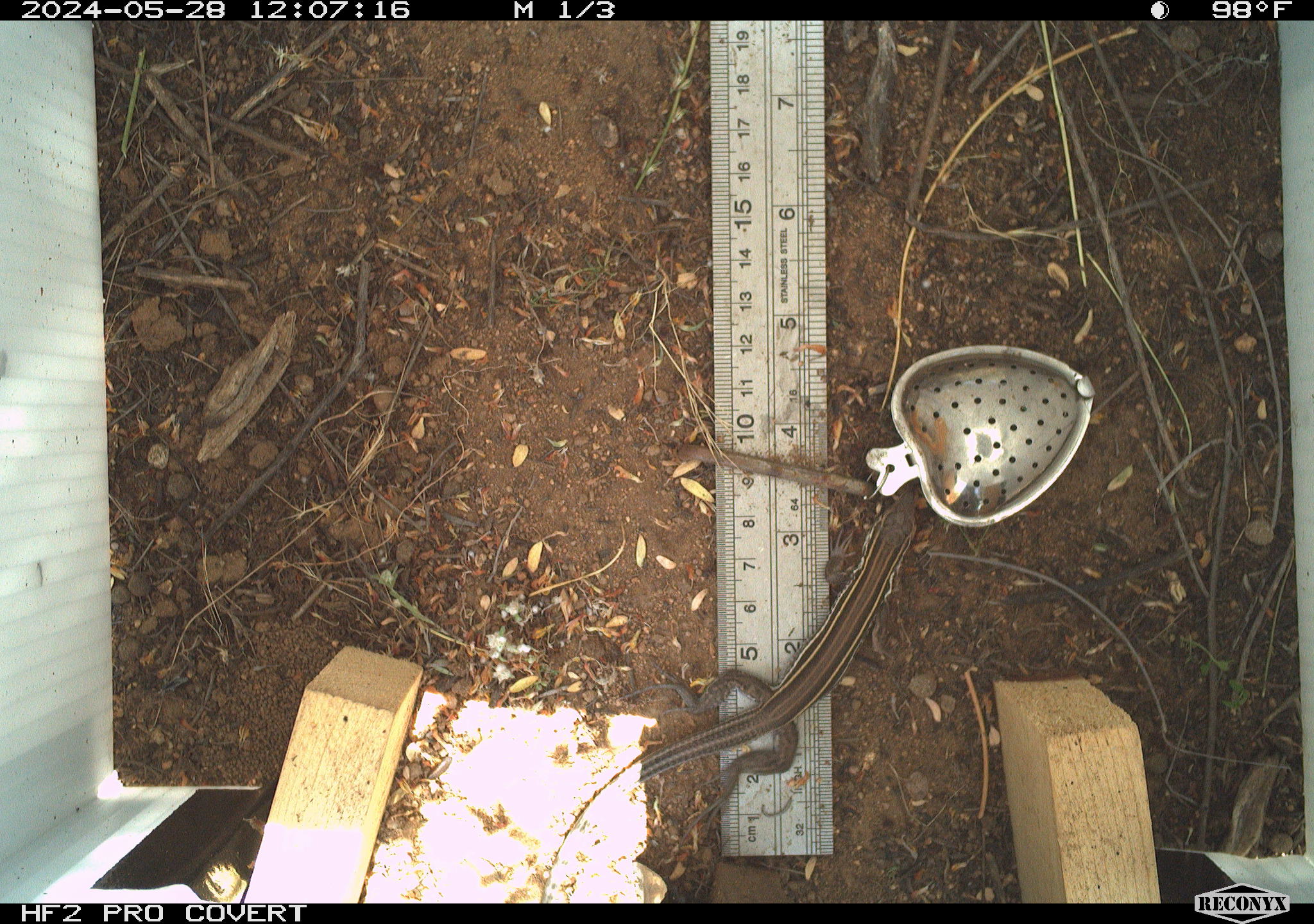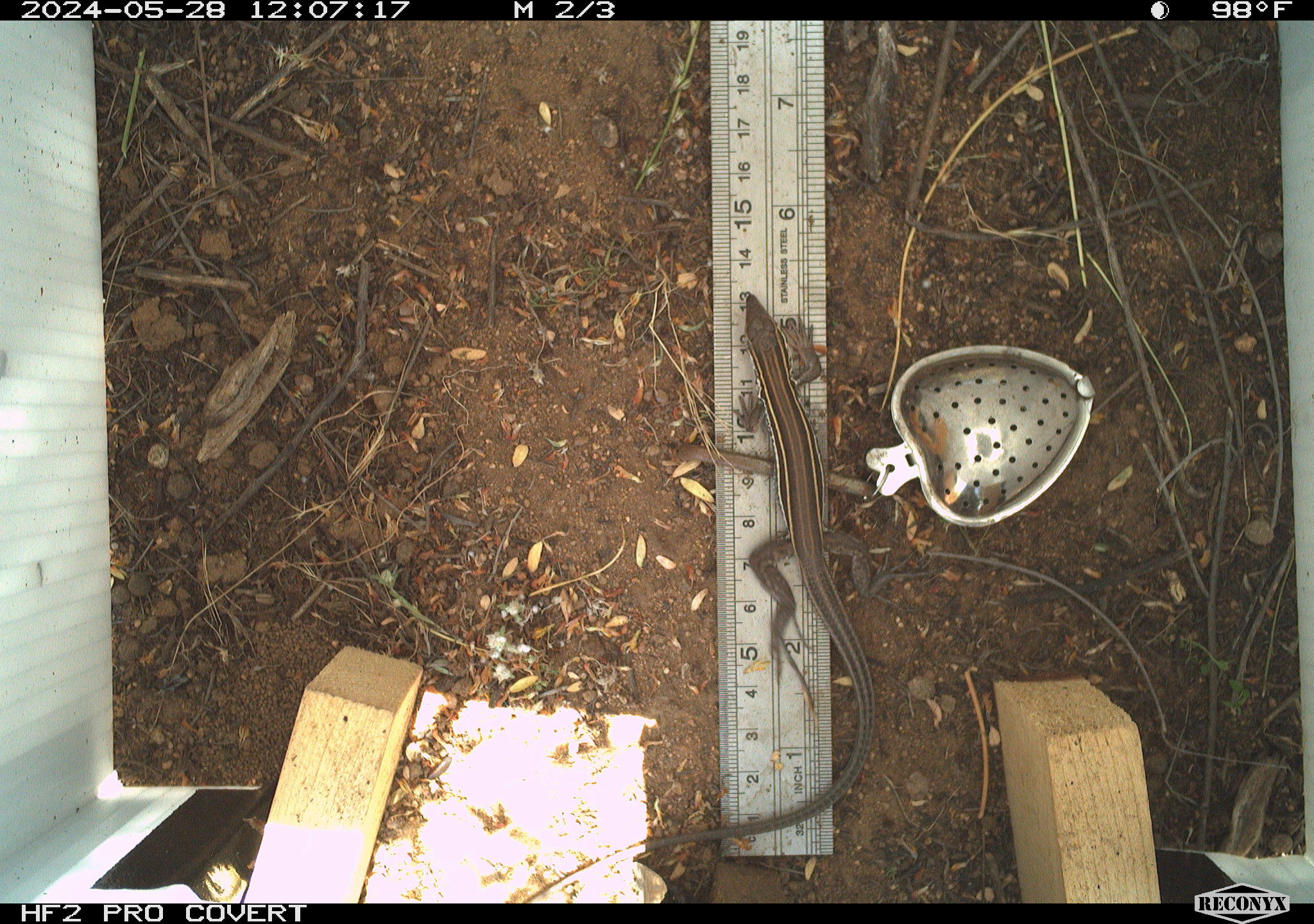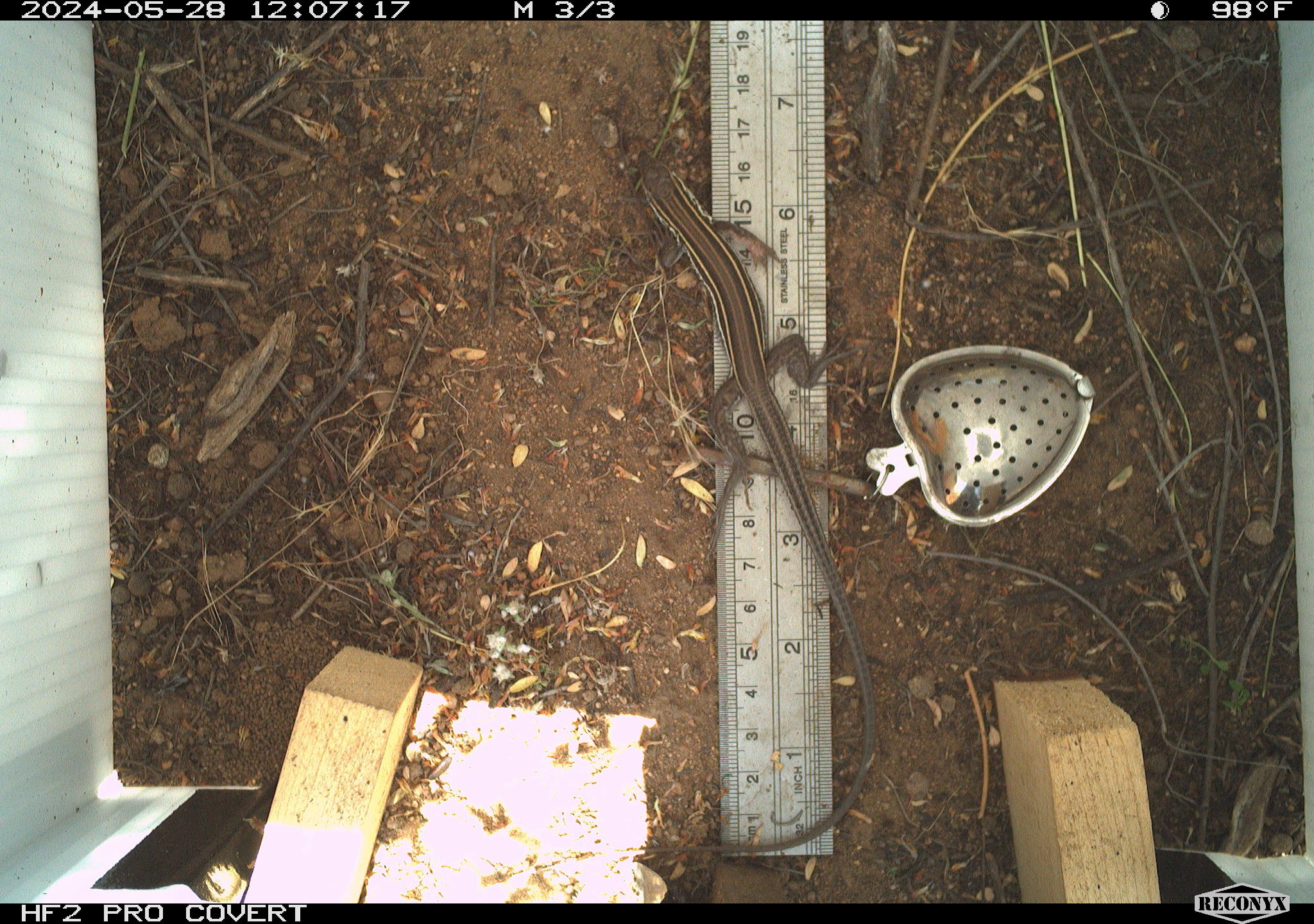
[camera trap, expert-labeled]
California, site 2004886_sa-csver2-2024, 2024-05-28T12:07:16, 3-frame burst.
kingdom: Animalia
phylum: Chordata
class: Reptilia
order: Squamata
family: Scincidae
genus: Plestiodon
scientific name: Plestiodon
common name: blue-tailed skinks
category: plestiodon species